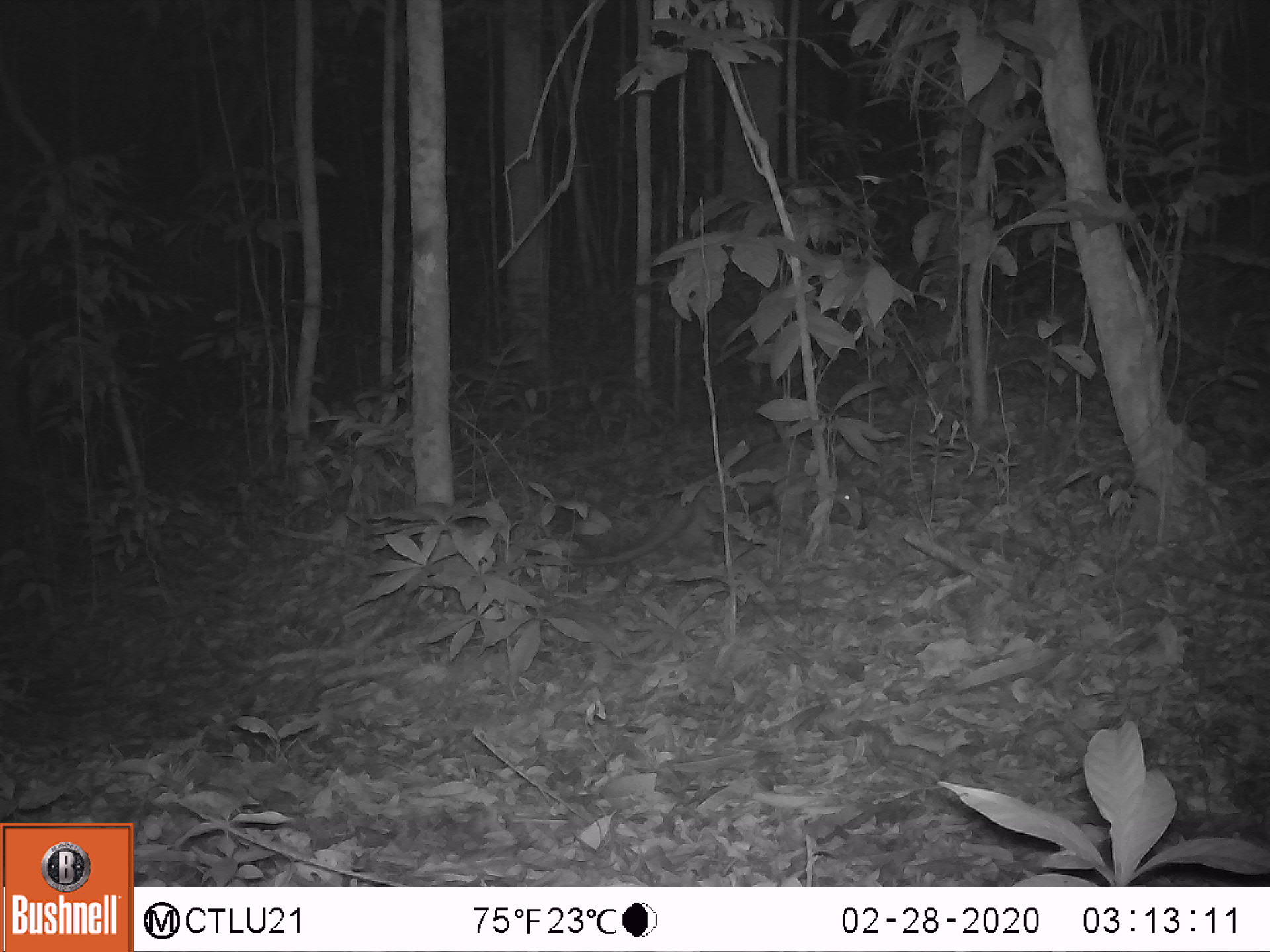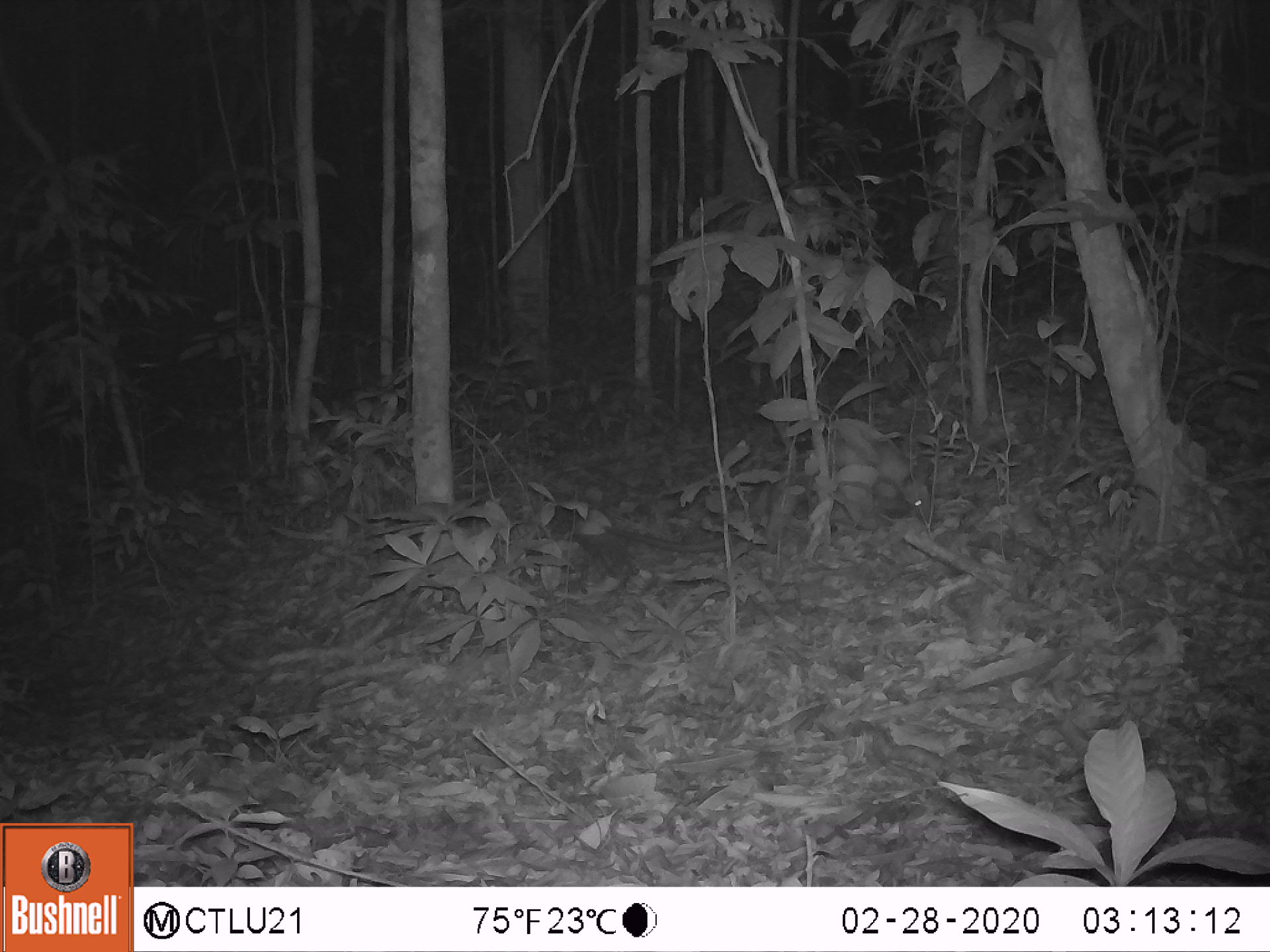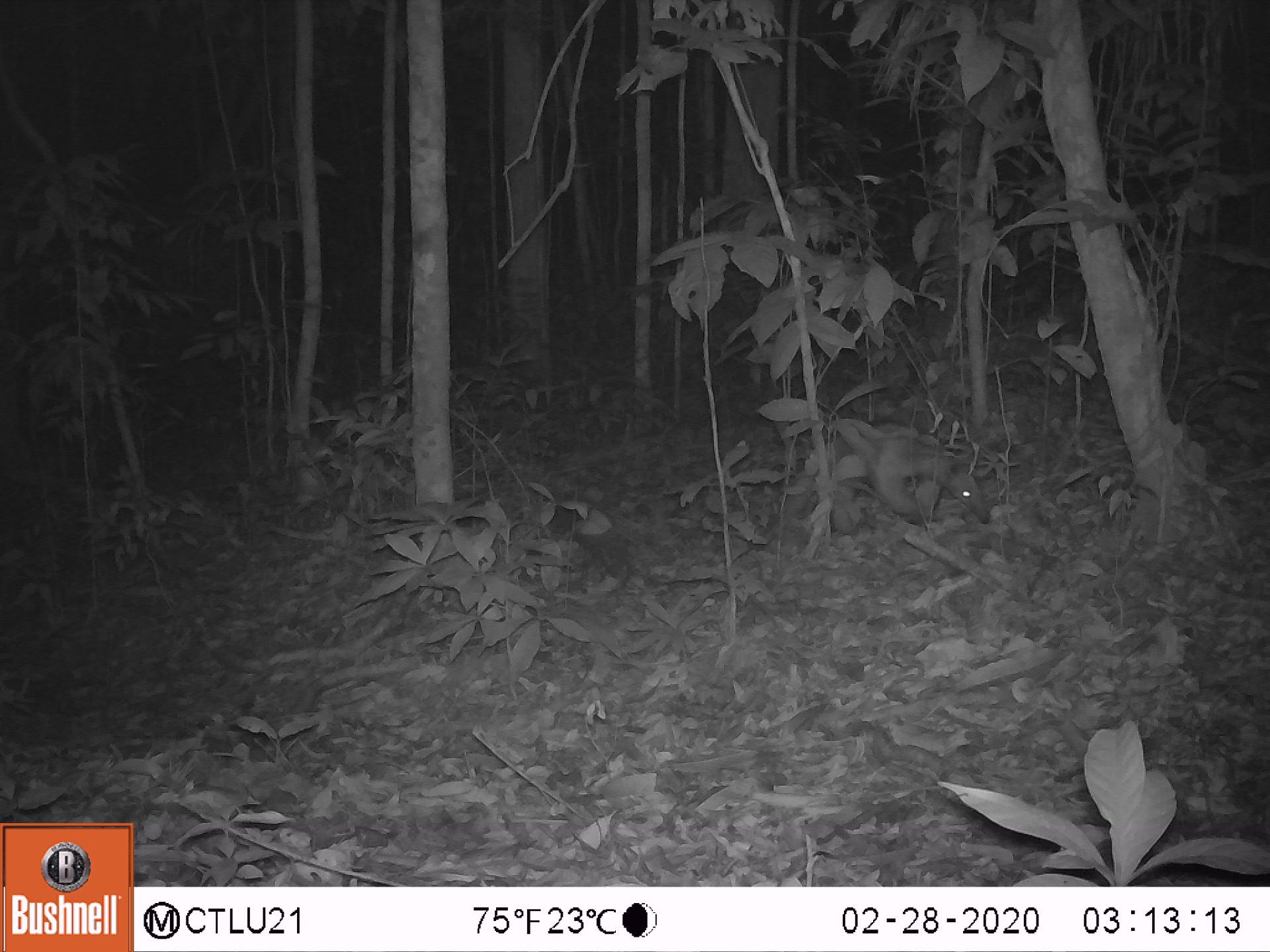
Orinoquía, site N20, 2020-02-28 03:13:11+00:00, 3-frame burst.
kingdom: Animalia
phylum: Chordata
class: Mammalia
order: Pilosa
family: Myrmecophagidae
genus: Tamandua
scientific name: Tamandua tetradactyla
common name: southern tamandua